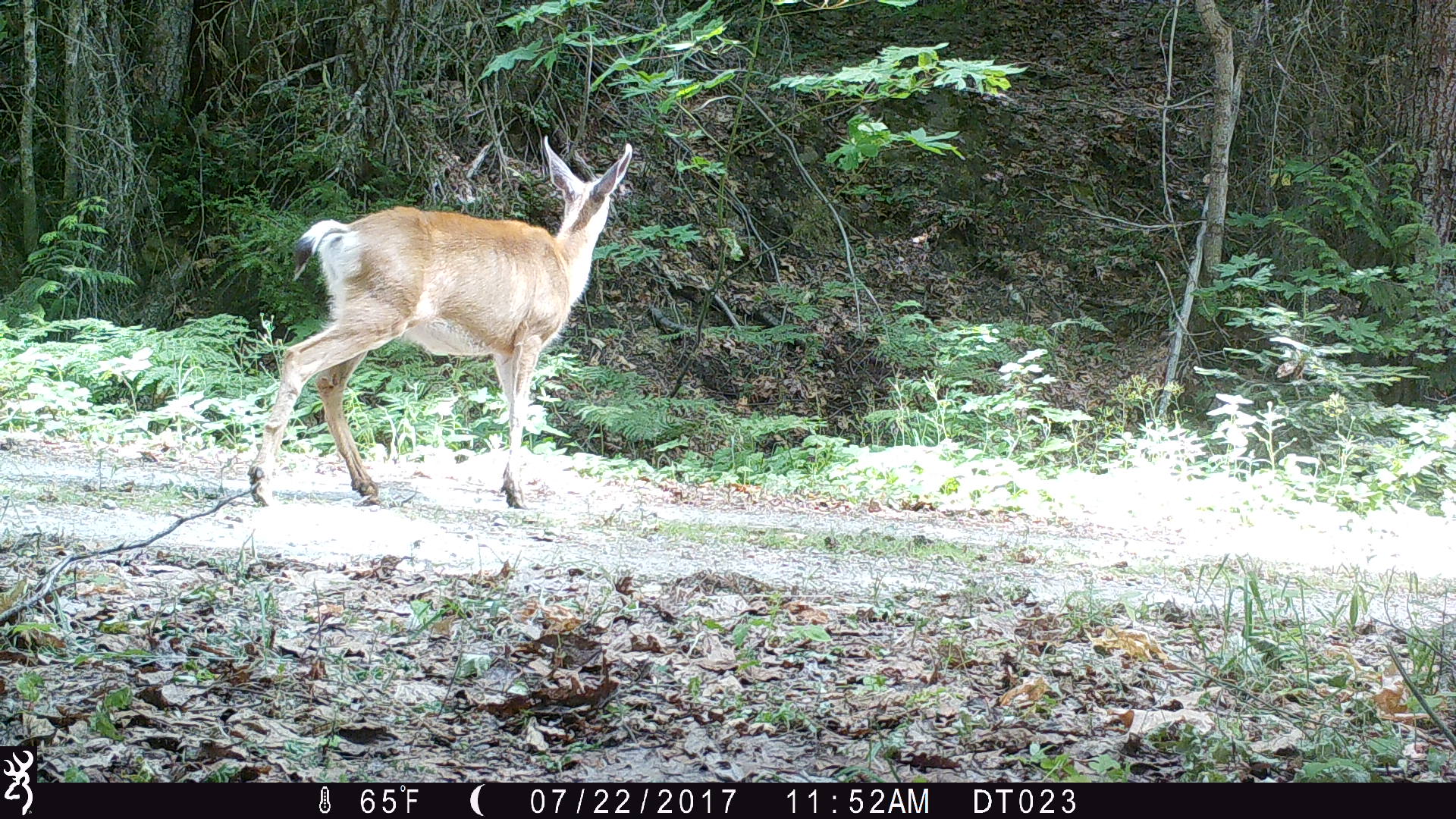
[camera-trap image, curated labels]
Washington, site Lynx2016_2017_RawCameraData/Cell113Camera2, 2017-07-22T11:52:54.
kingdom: Animalia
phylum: Chordata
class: Mammalia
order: Artiodactyla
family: Cervidae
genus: Odocoileus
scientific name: Odocoileus hemionus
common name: mule deer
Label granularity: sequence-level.